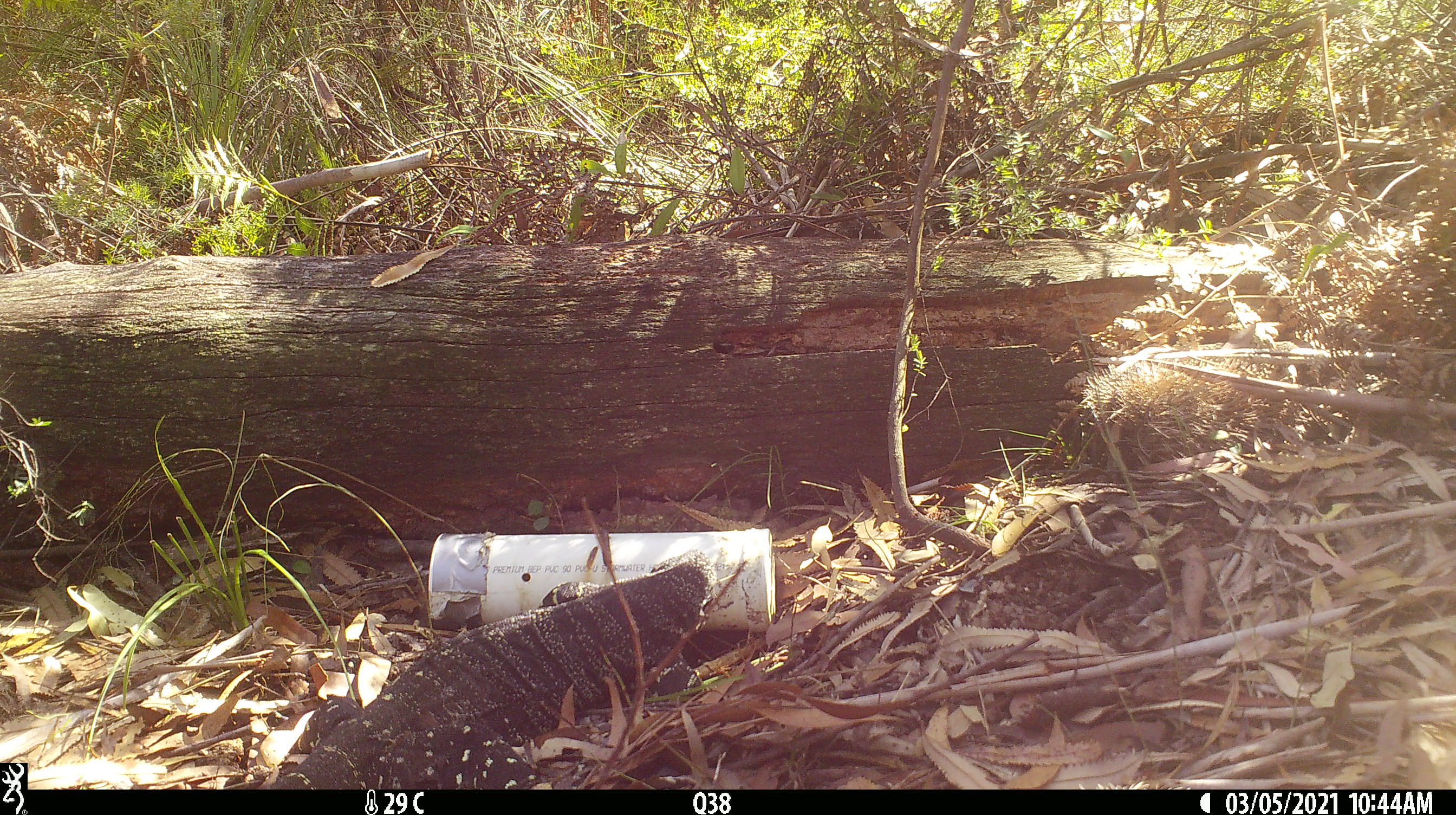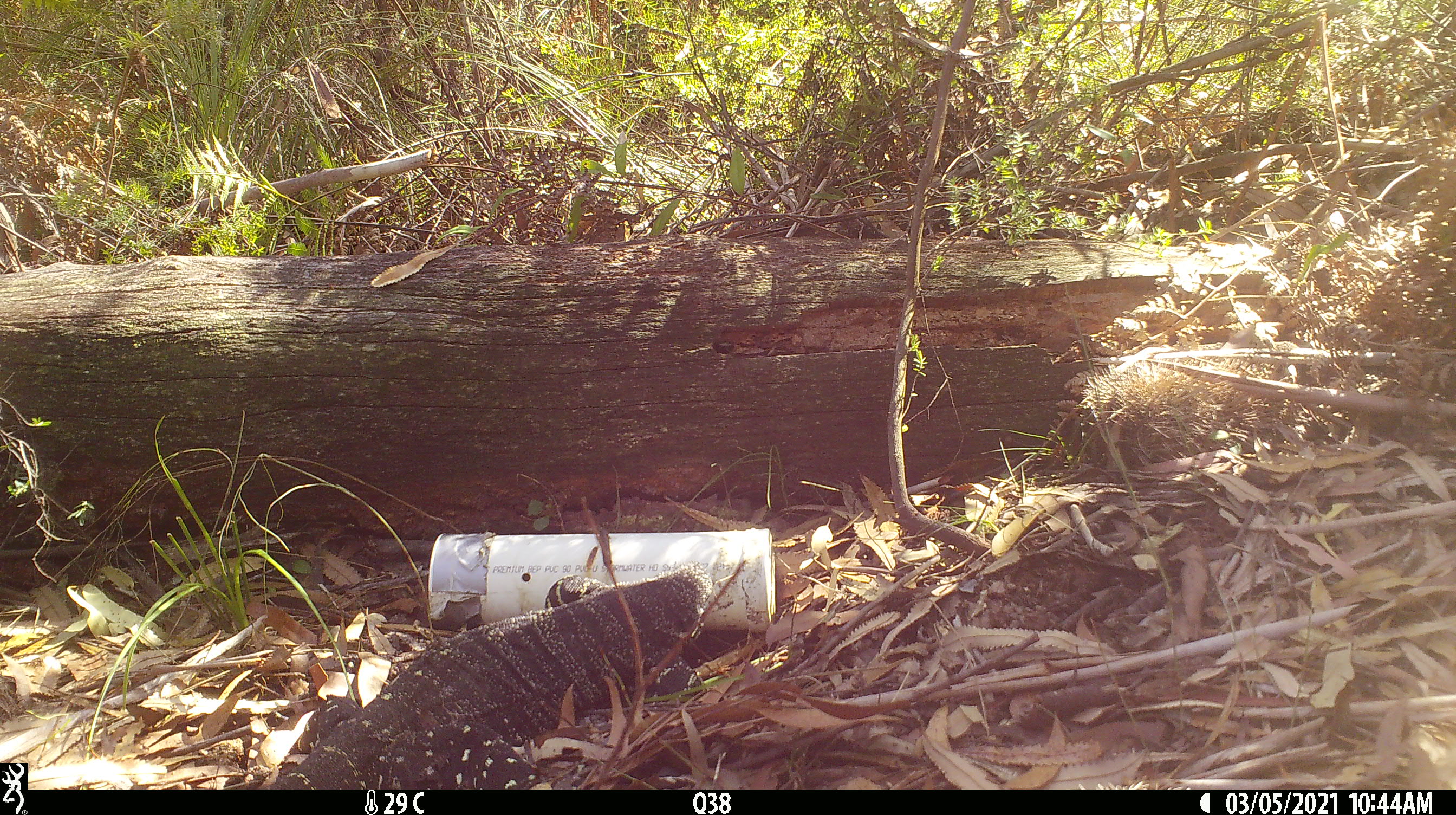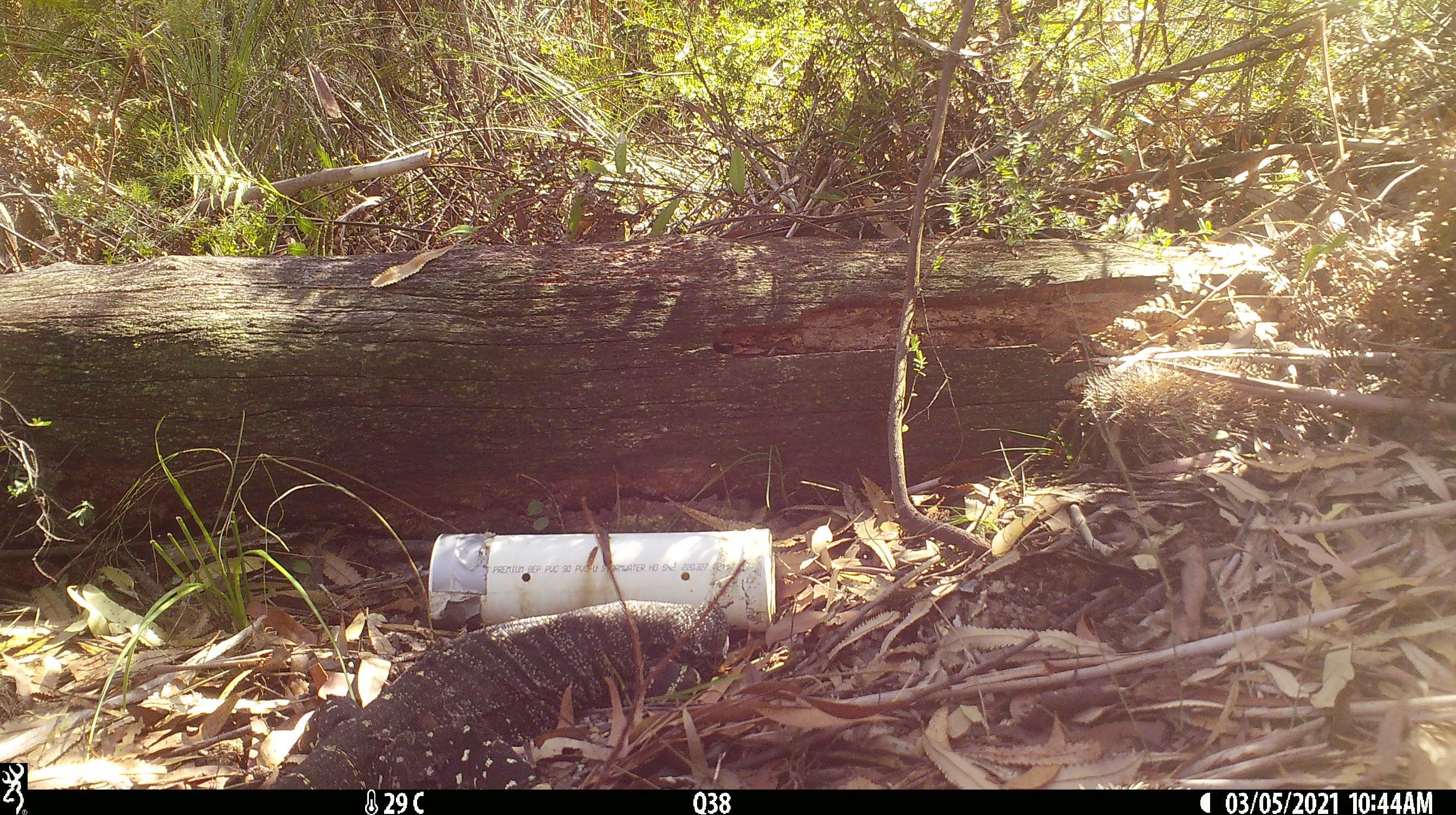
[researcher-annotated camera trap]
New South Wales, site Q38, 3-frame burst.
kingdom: Animalia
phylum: Chordata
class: Reptilia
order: Squamata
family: Varanidae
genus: Varanus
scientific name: Varanus varius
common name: lace monitor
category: goanna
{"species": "goanna (lace monitor) (Varanus varius)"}